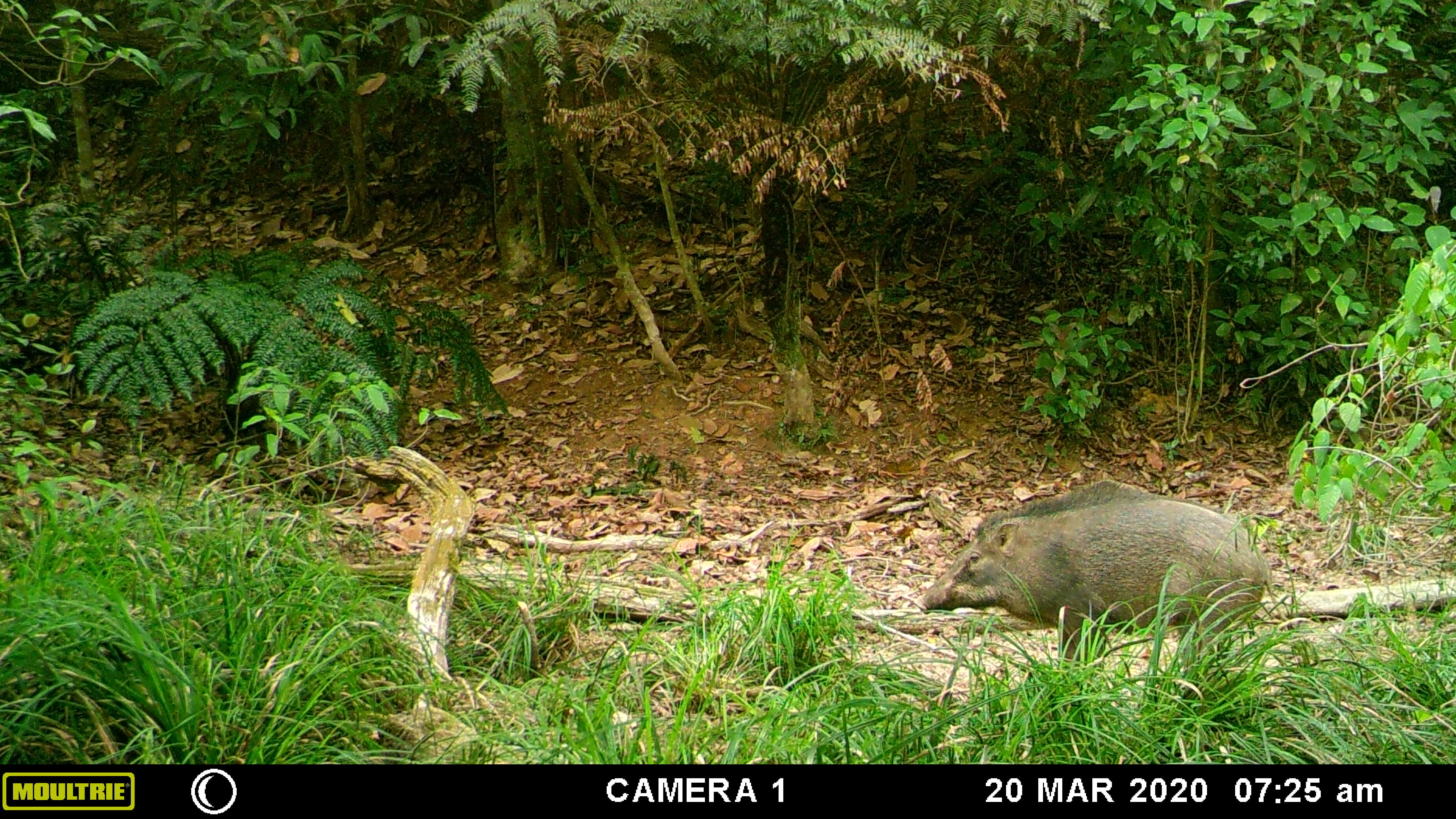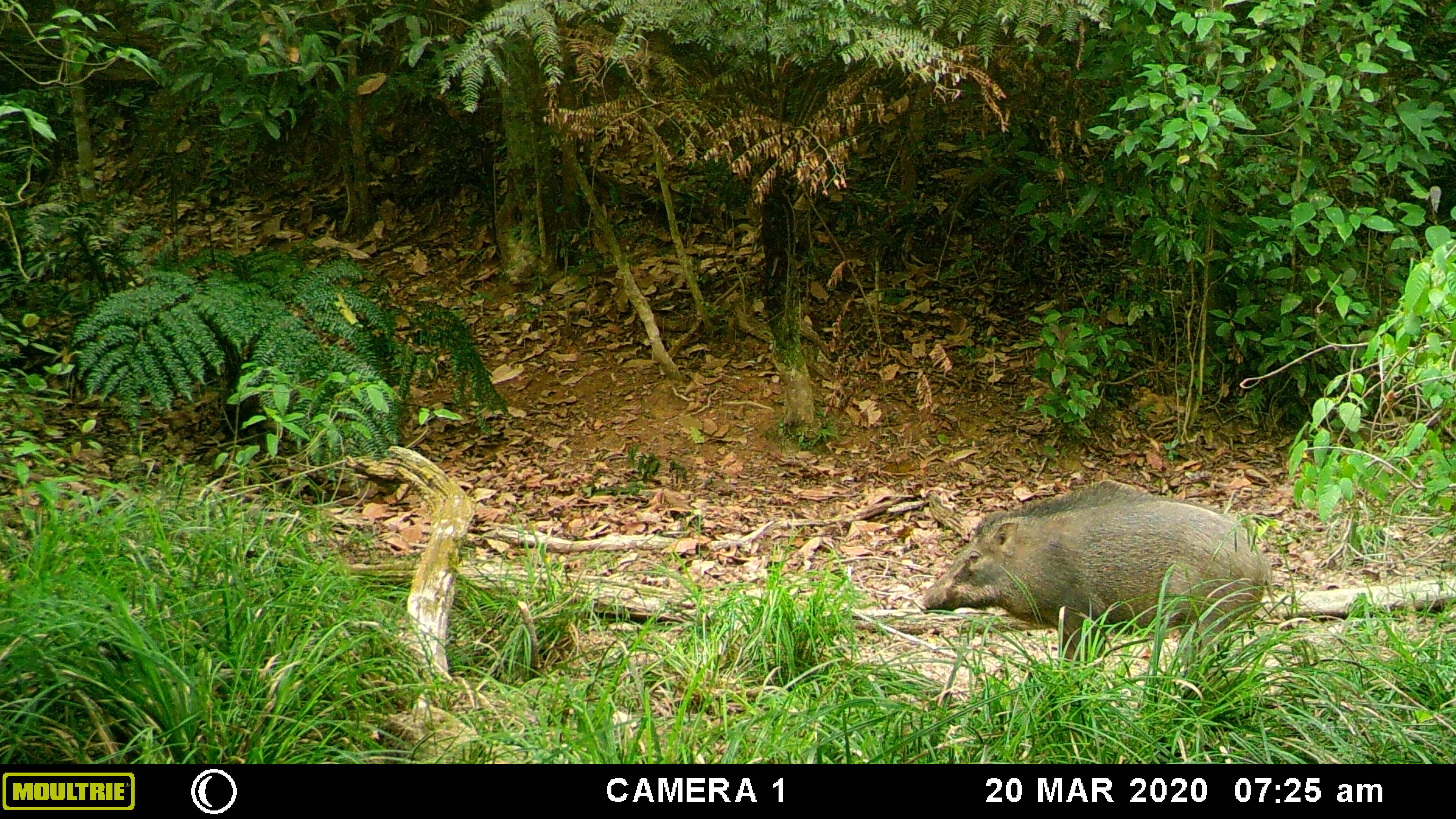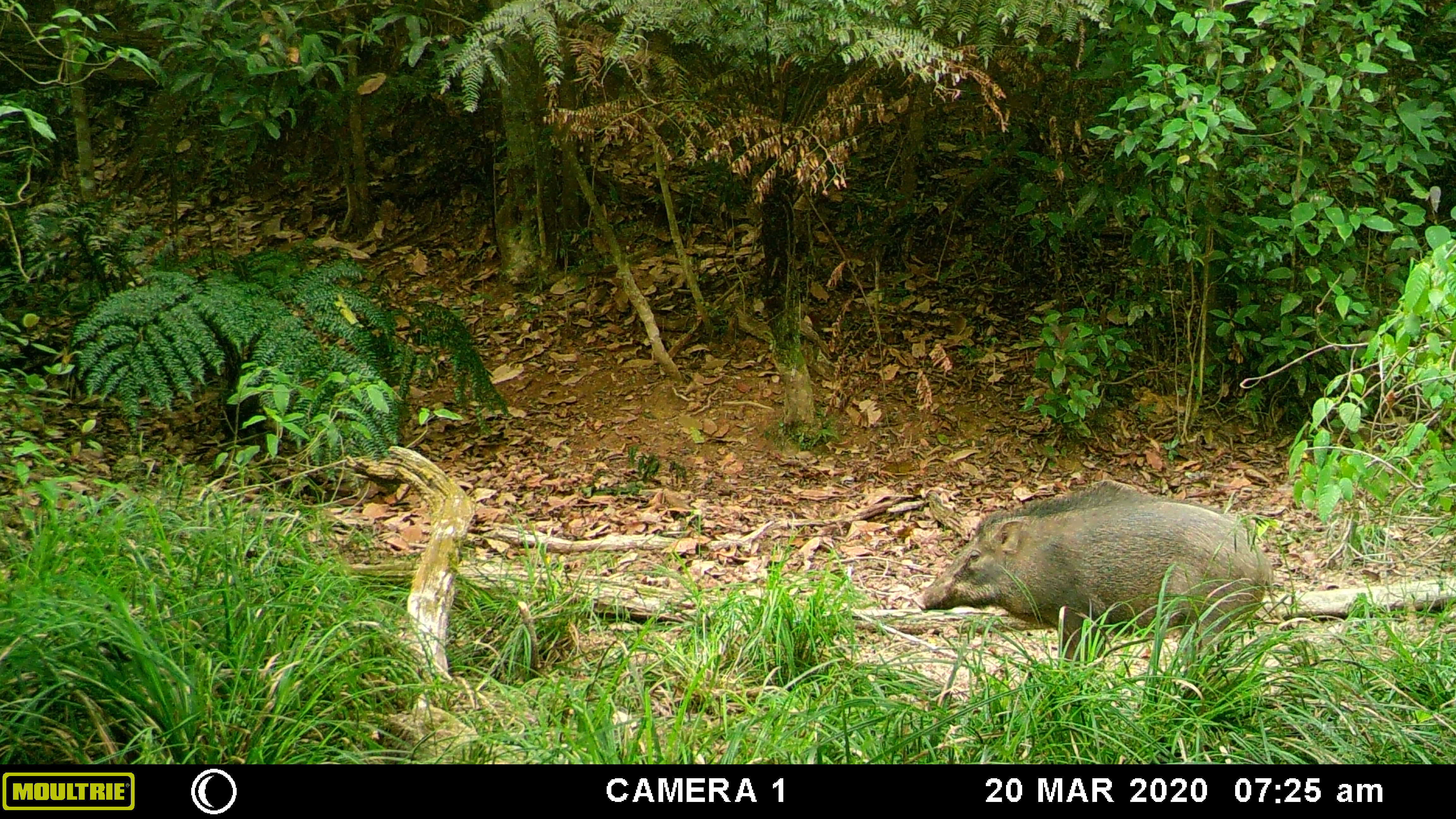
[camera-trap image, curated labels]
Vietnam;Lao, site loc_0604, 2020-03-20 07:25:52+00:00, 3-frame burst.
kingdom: Animalia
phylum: Chordata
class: Mammalia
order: Artiodactyla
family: Suidae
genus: Sus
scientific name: Sus scrofa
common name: eurasian wild pig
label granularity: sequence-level